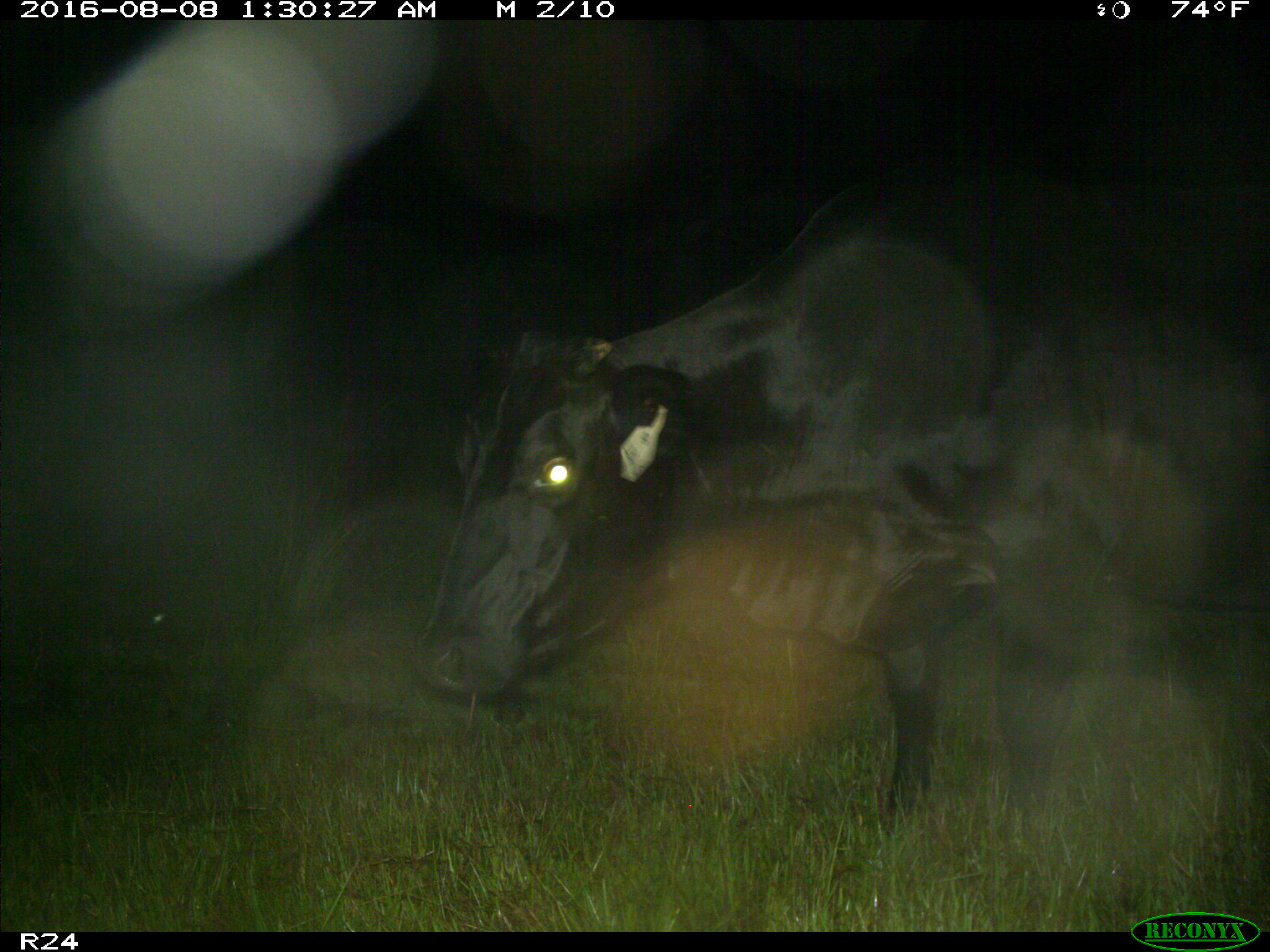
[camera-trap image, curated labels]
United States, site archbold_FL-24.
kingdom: Animalia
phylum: Chordata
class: Mammalia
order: Artiodactyla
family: Bovidae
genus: Bos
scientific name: Bos taurus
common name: domestic cow